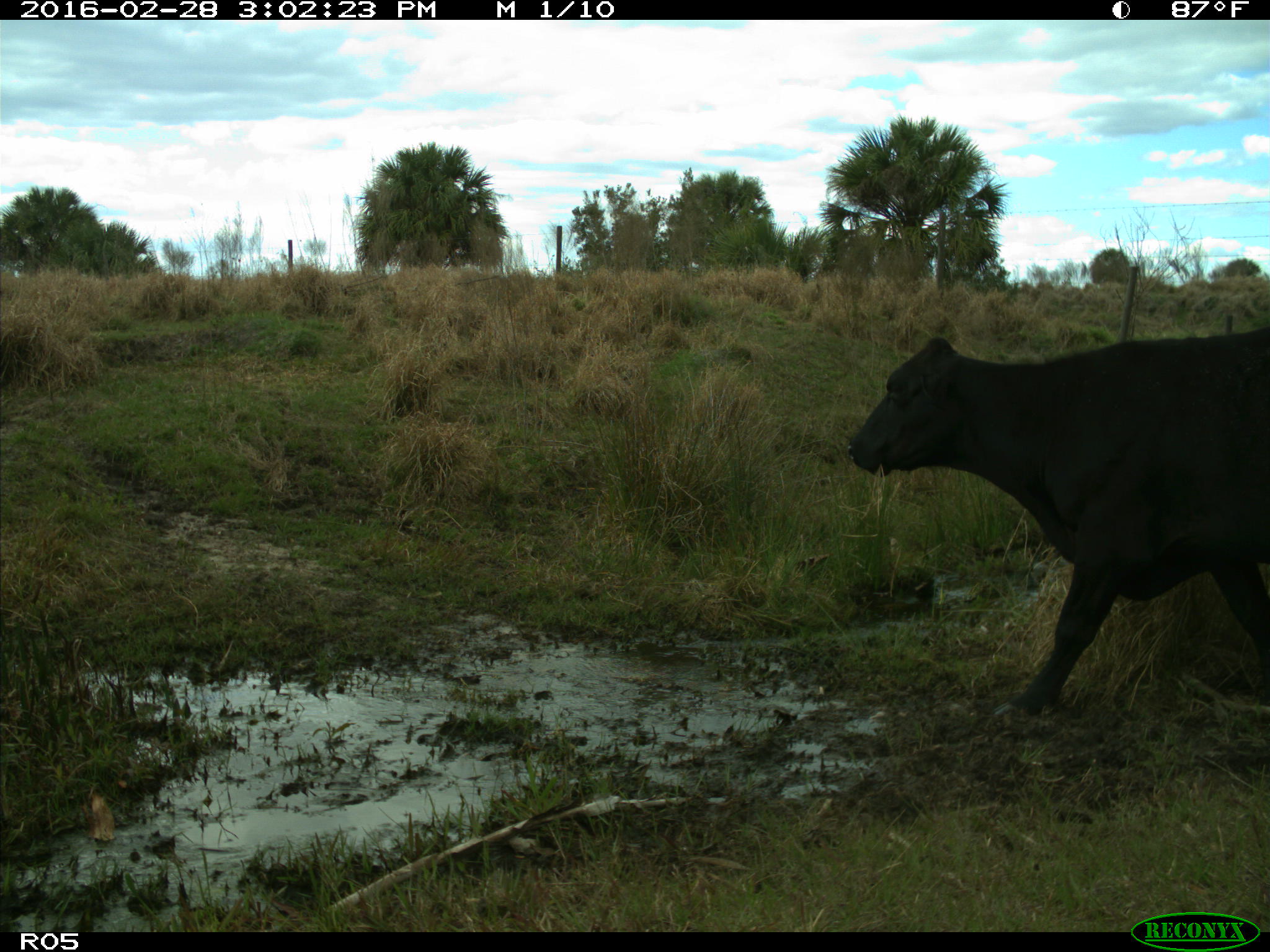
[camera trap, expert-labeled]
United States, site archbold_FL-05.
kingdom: Animalia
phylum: Chordata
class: Mammalia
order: Artiodactyla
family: Bovidae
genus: Bos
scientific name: Bos taurus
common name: domestic cow